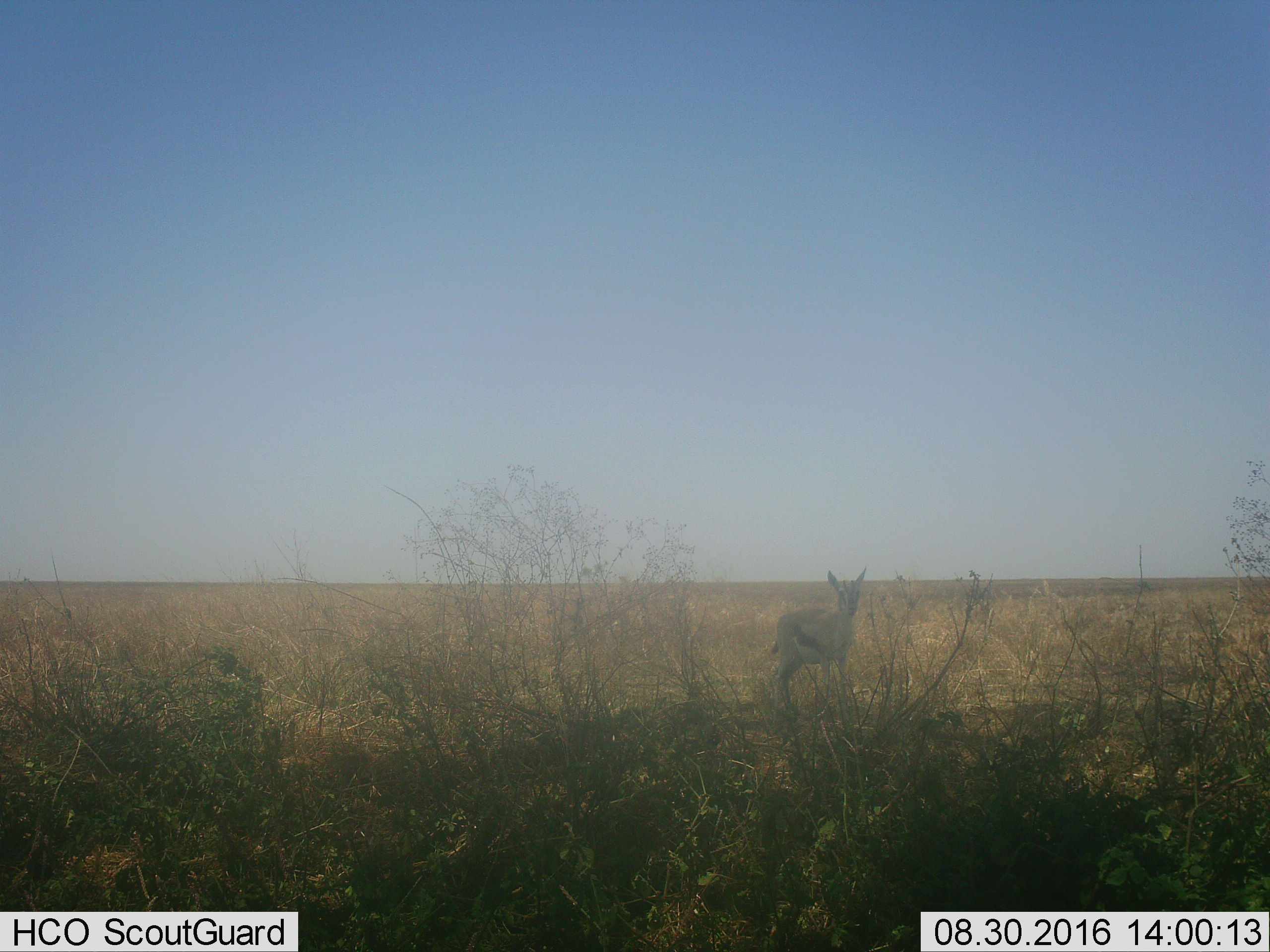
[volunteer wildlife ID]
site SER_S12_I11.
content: unidentified animal